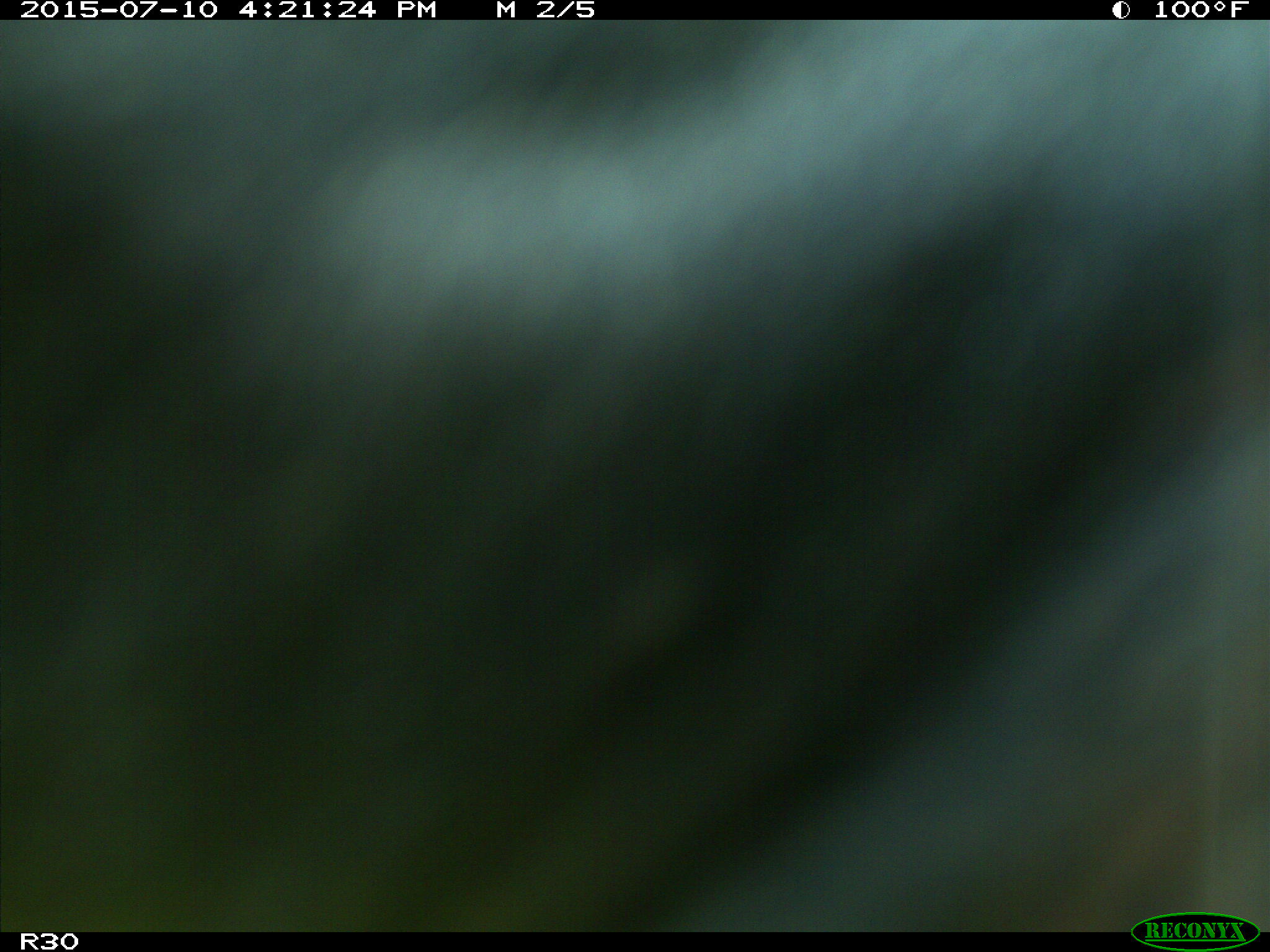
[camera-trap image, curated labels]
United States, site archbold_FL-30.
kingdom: Animalia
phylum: Chordata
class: Mammalia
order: Artiodactyla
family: Bovidae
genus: Bos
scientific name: Bos taurus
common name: domestic cow